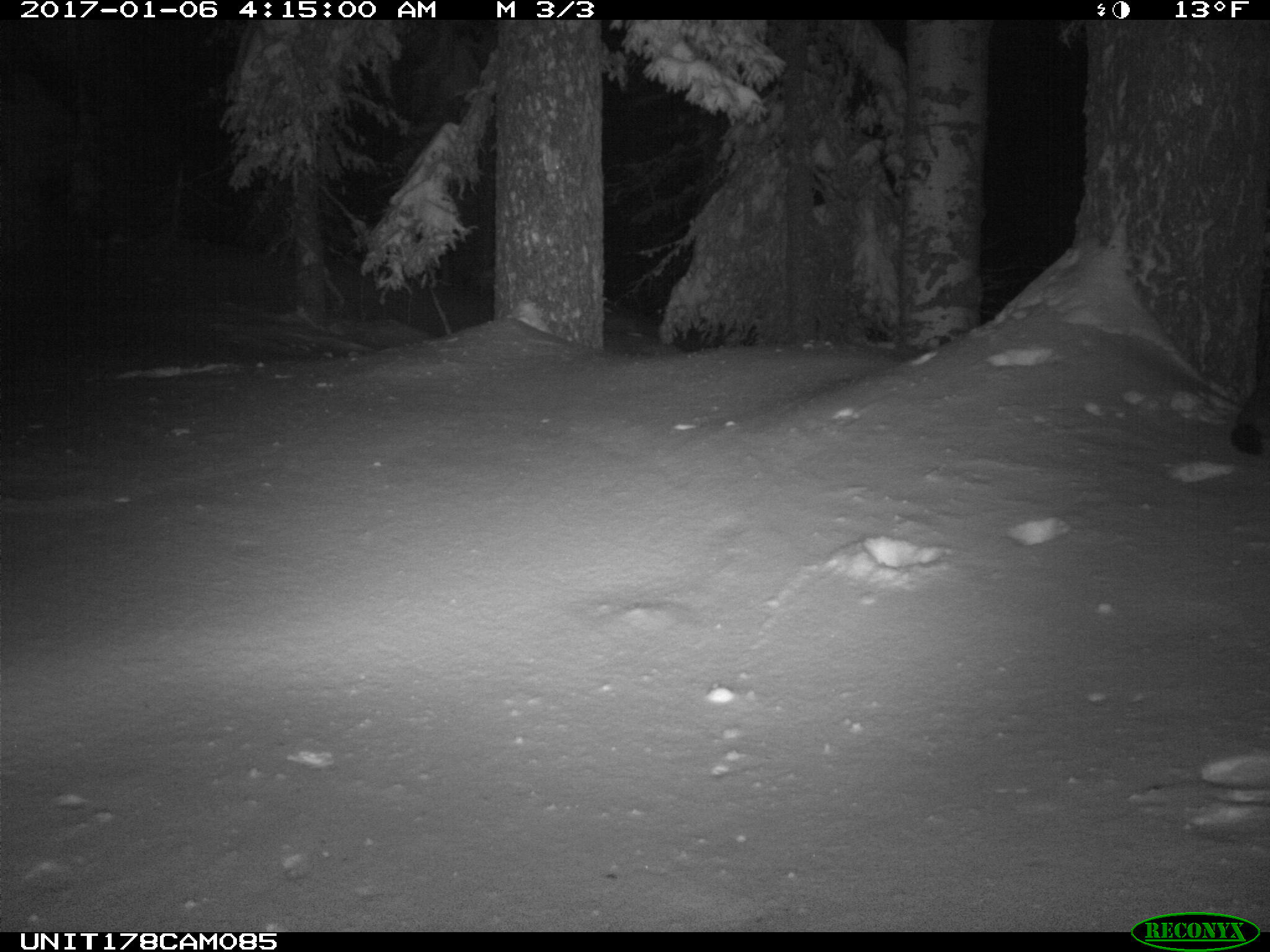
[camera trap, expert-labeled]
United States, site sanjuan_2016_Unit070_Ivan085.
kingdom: Animalia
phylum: Chordata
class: Mammalia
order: Carnivora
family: Mustelidae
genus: Martes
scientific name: Martes americana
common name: american marten